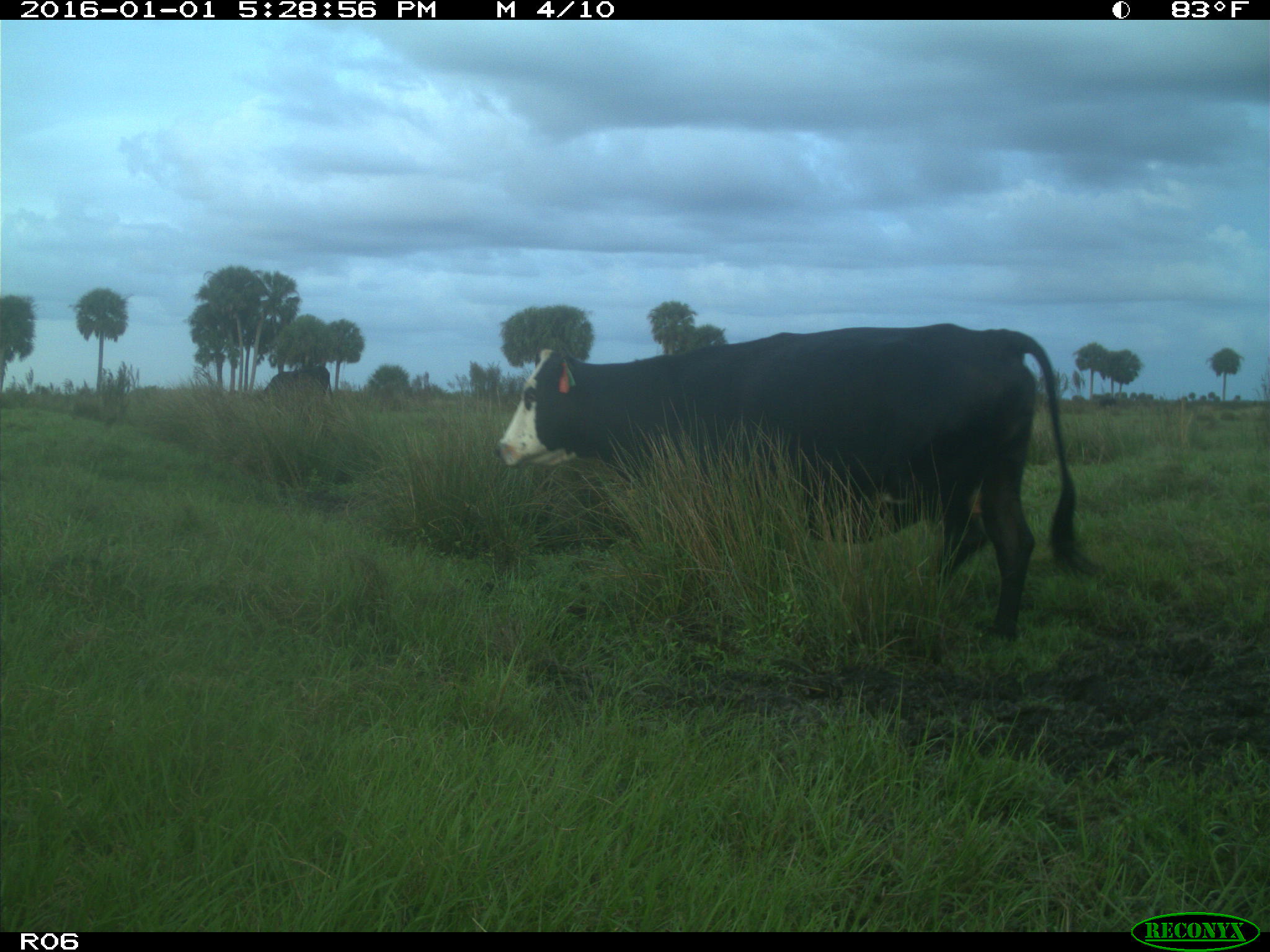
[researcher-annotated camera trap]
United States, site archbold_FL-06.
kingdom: Animalia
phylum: Chordata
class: Mammalia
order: Artiodactyla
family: Bovidae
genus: Bos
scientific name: Bos taurus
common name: domestic cow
Bos taurus (domestic cow).